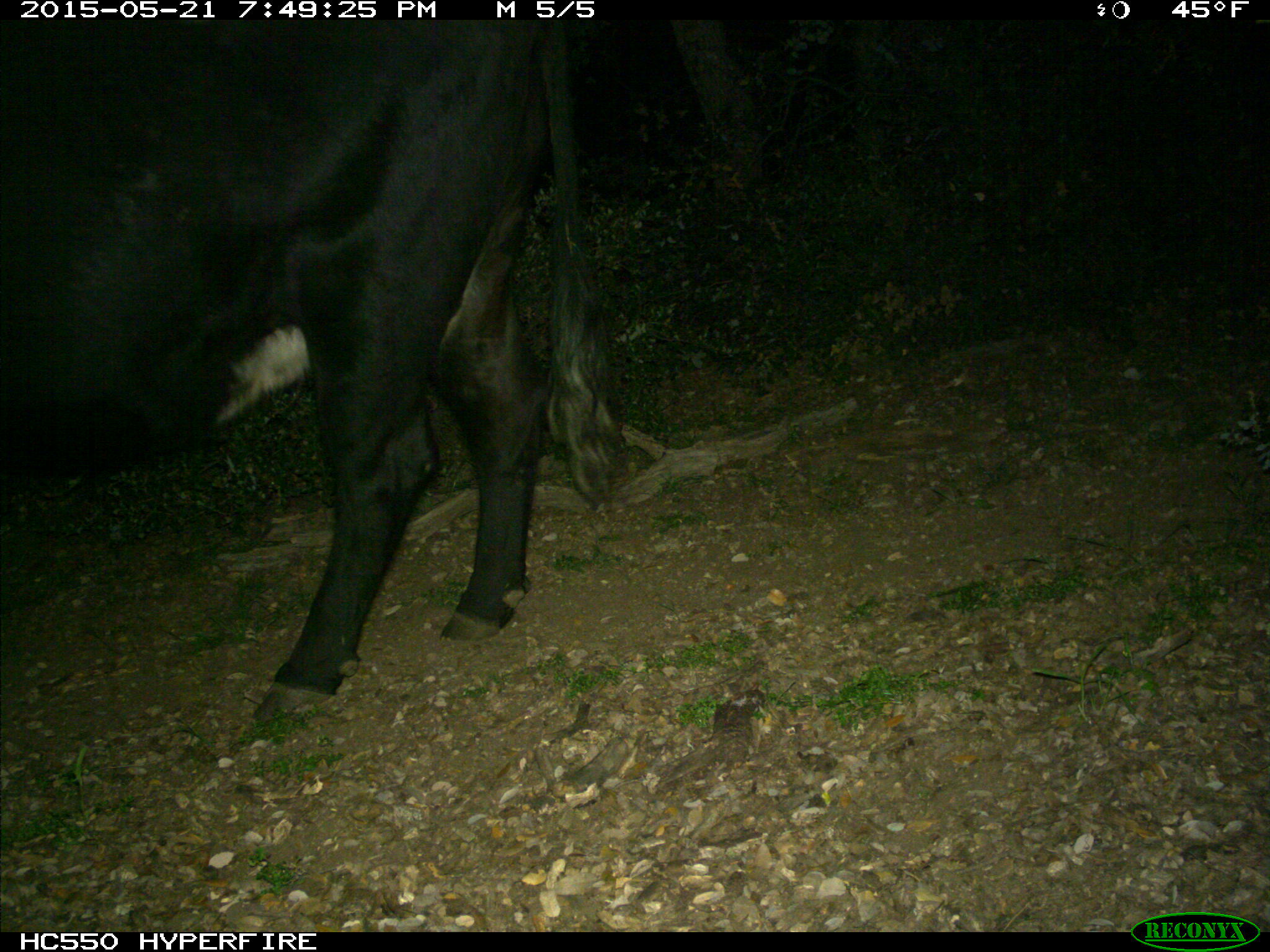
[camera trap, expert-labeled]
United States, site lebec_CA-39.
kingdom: Animalia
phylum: Chordata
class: Mammalia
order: Artiodactyla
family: Bovidae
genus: Bos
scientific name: Bos taurus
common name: domestic cow